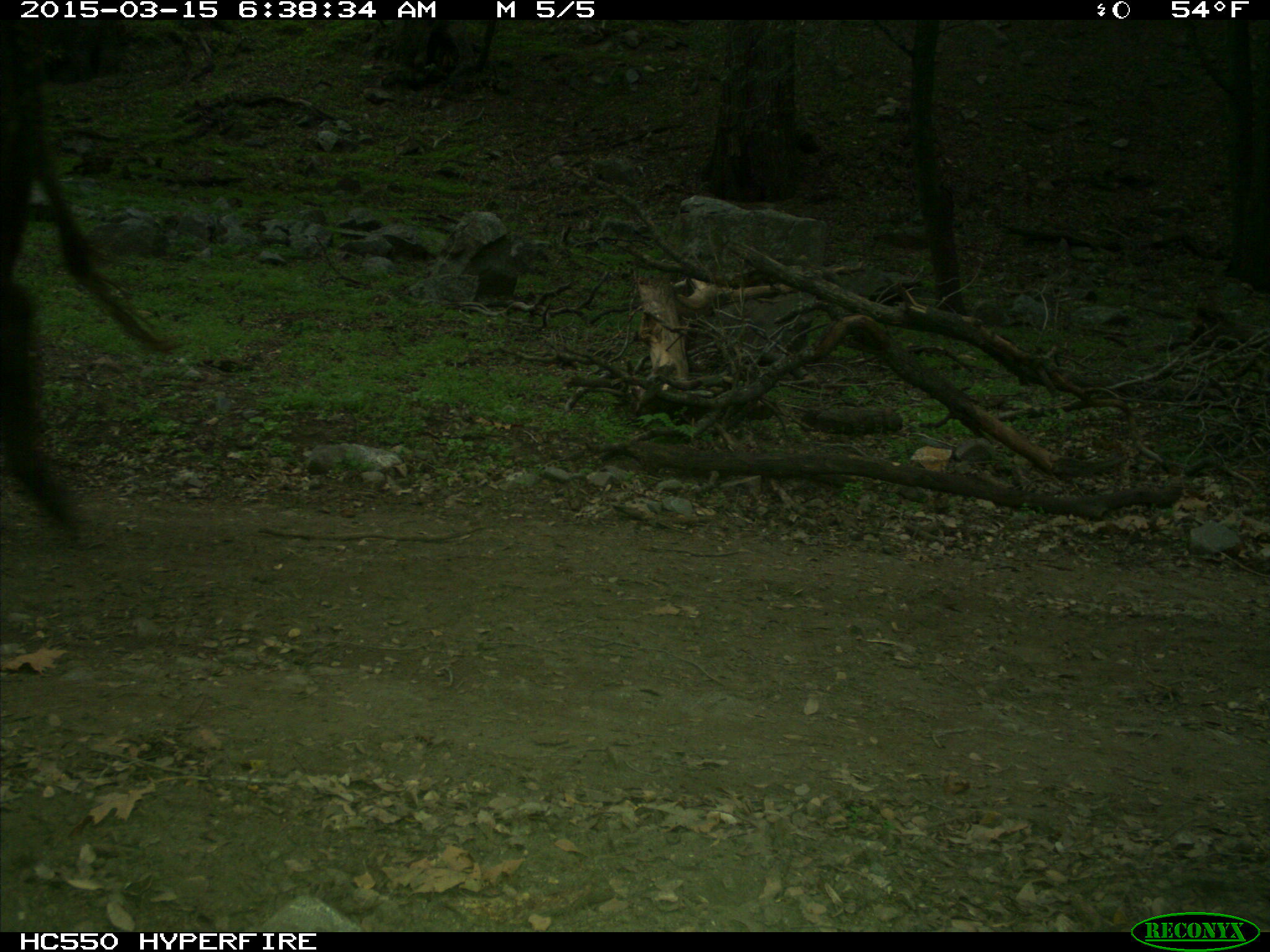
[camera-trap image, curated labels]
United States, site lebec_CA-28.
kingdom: Animalia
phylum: Chordata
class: Mammalia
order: Artiodactyla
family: Bovidae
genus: Bos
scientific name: Bos taurus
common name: domestic cow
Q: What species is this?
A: Bos taurus (domestic cow).